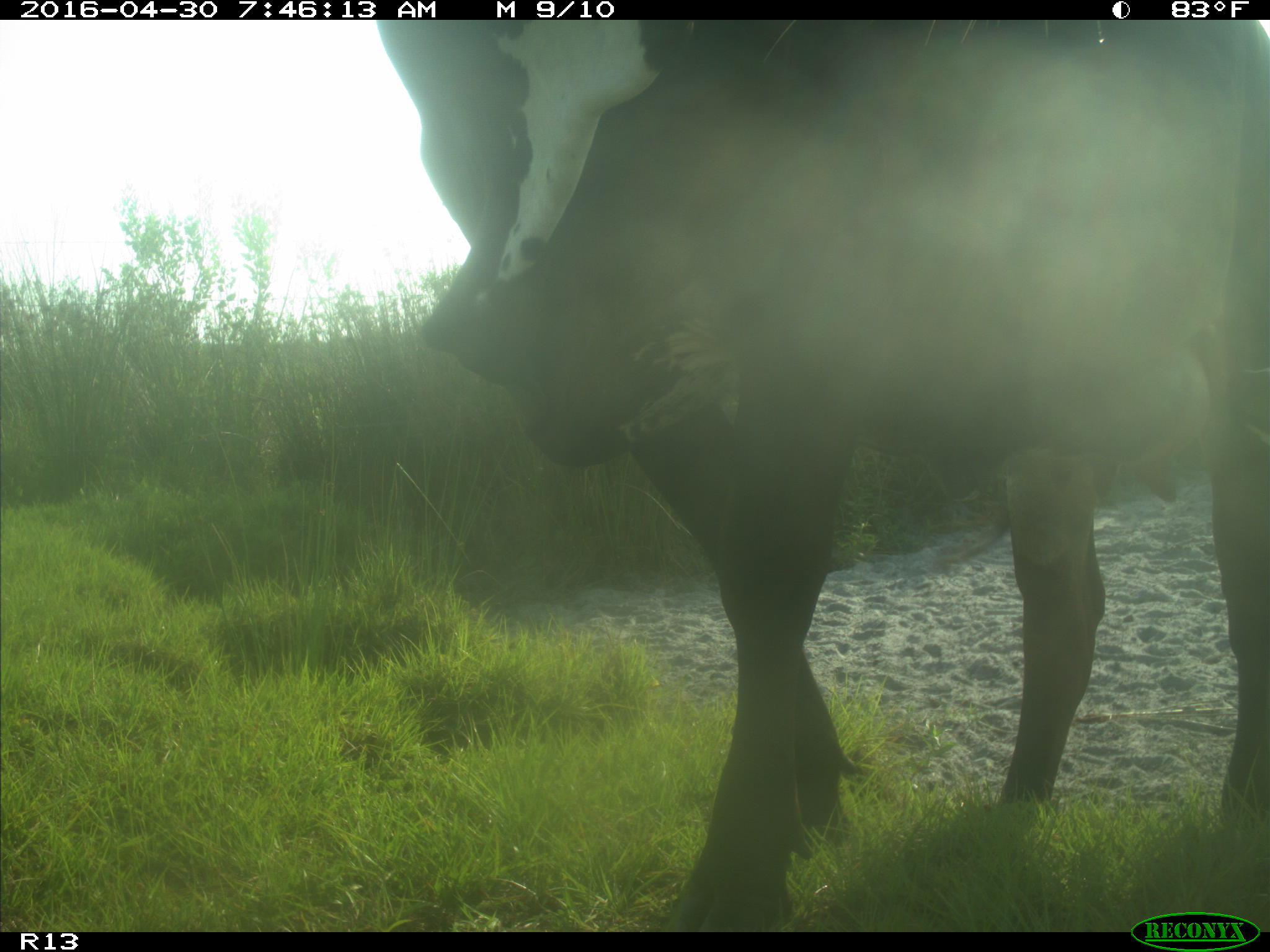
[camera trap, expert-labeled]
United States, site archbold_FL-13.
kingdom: Animalia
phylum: Chordata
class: Mammalia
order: Artiodactyla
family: Bovidae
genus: Bos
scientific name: Bos taurus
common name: domestic cow